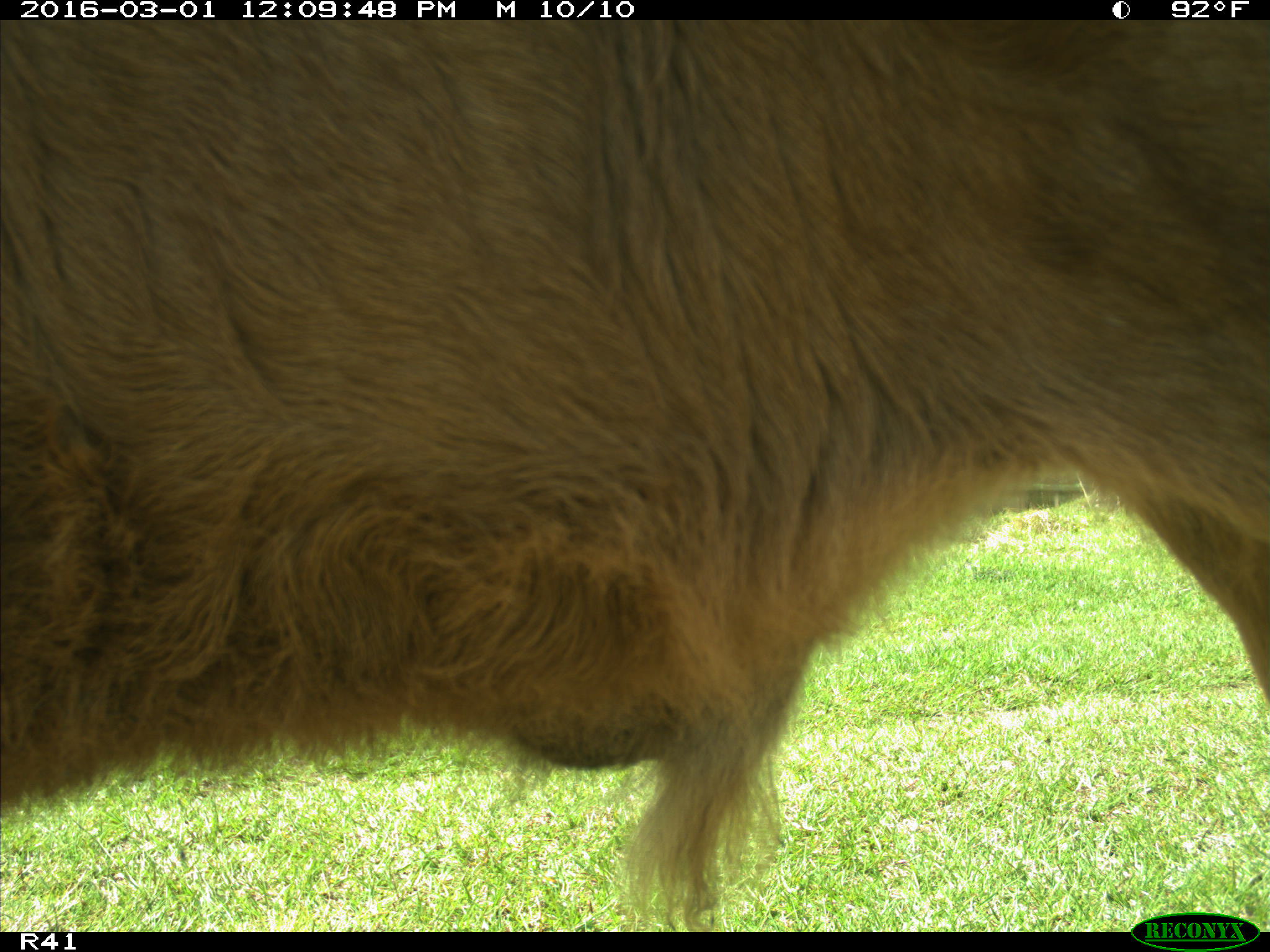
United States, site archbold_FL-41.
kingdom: Animalia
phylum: Chordata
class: Mammalia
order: Artiodactyla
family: Bovidae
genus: Bos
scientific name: Bos taurus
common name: domestic cow